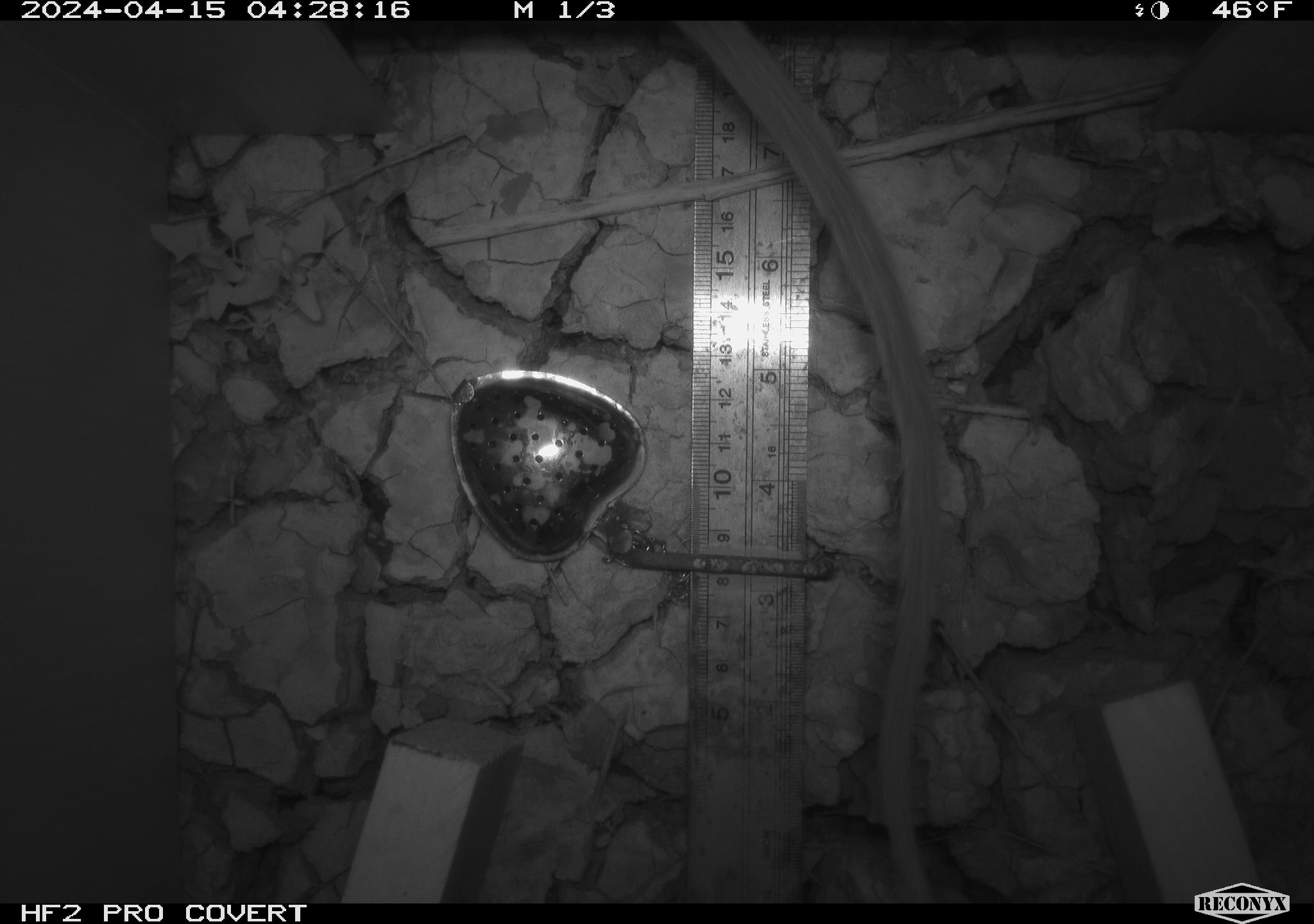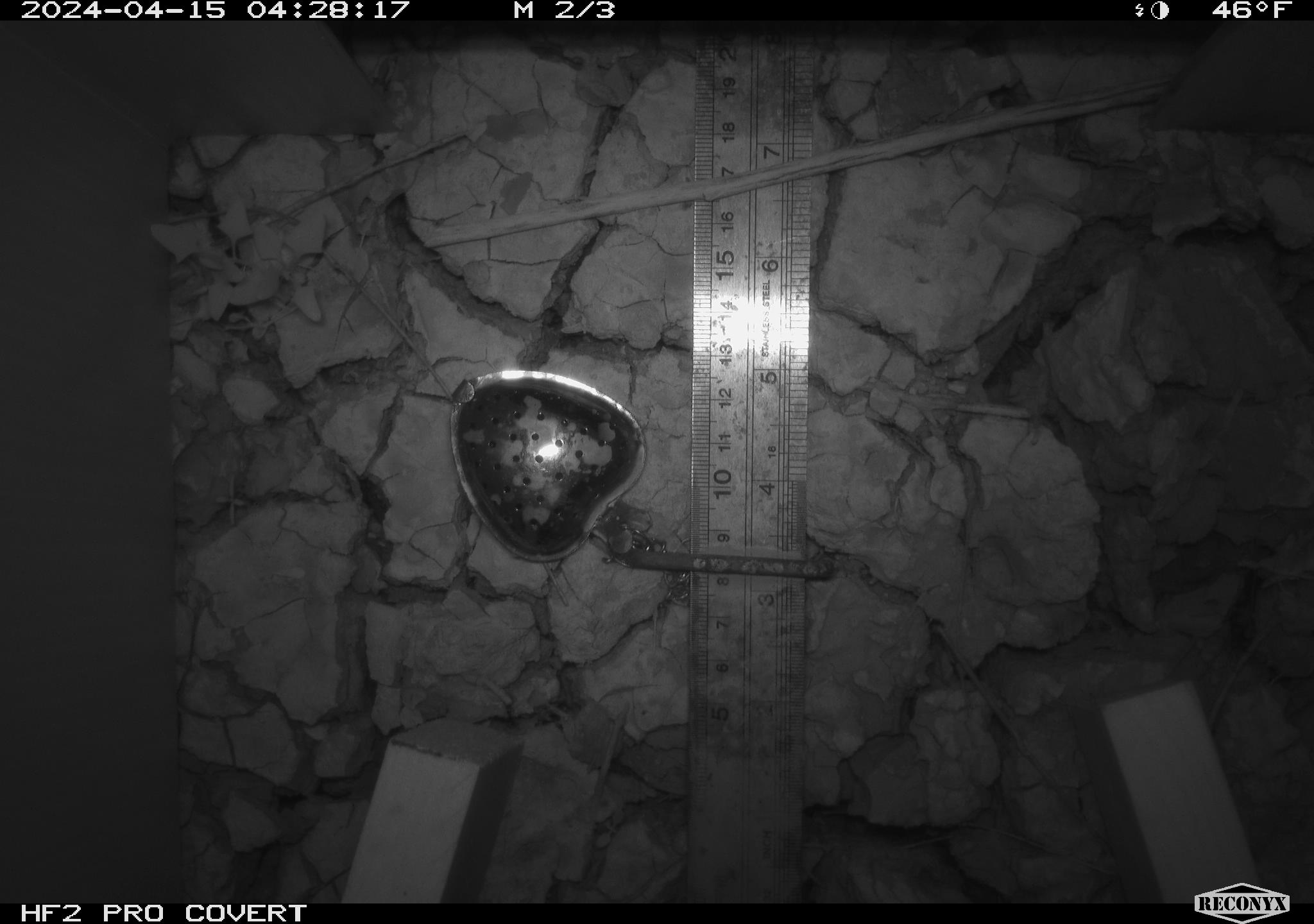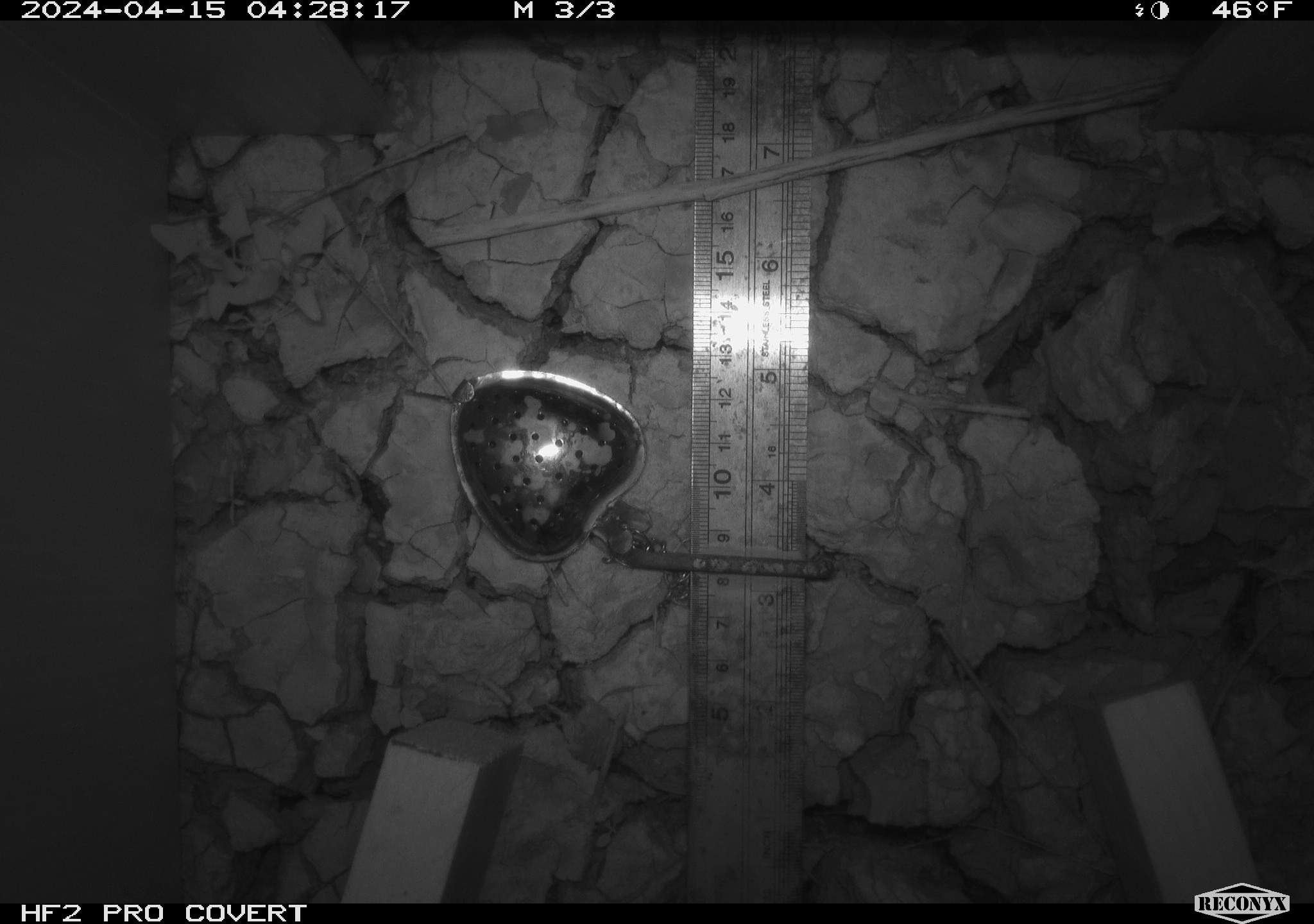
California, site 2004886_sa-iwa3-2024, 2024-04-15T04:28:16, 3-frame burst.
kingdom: Animalia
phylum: Chordata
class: Mammalia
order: Rodentia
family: Cricetidae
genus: Neotoma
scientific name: Neotoma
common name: pack rat or woodrat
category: neotoma species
Neotoma species (pack rat or woodrat) (Neotoma).